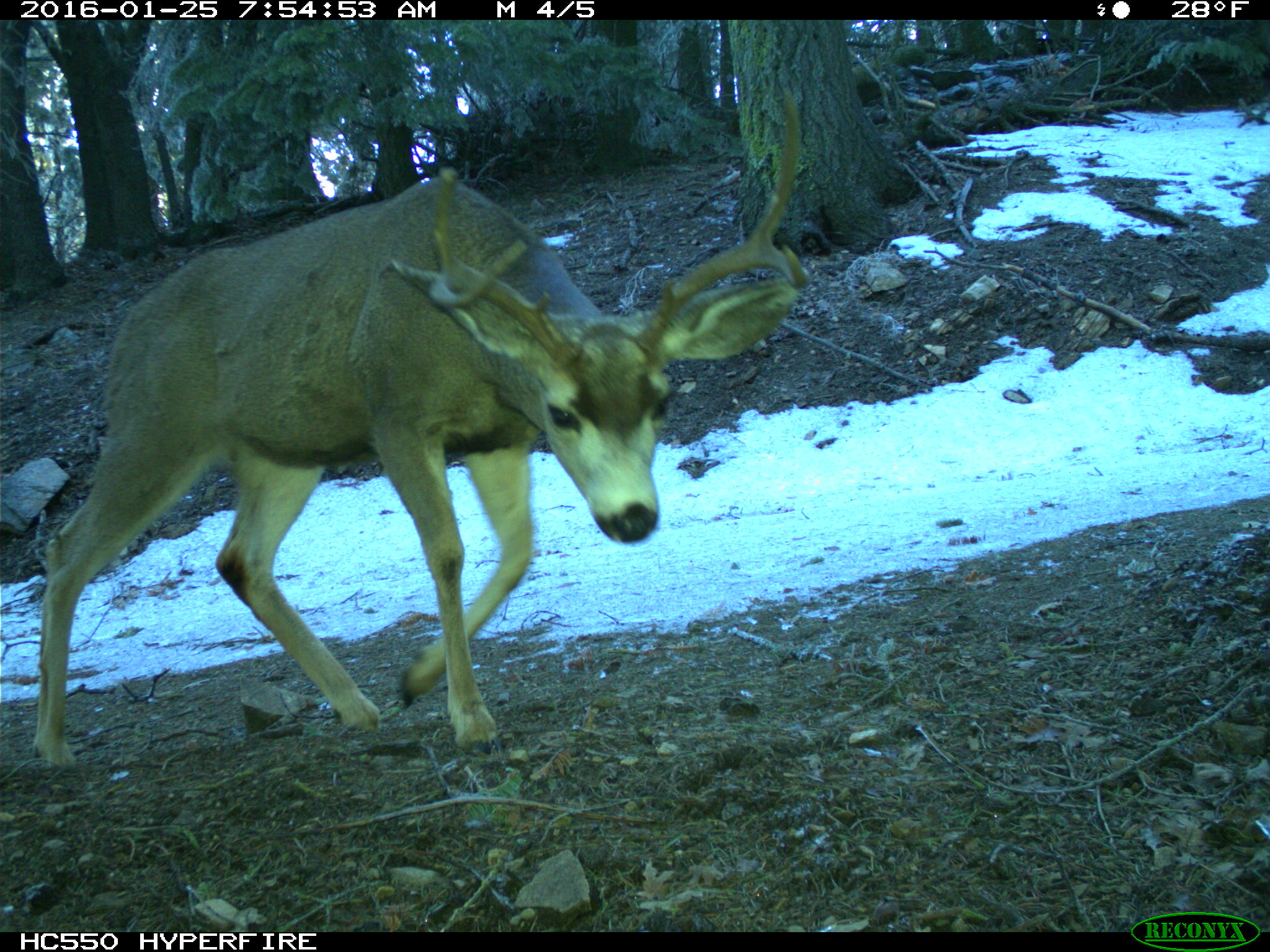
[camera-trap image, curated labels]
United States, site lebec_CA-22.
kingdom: Animalia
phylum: Chordata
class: Mammalia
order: Artiodactyla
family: Cervidae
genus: Odocoileus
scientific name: Odocoileus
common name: deer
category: unidentified deer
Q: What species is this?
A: Unidentified deer (deer) (Odocoileus).